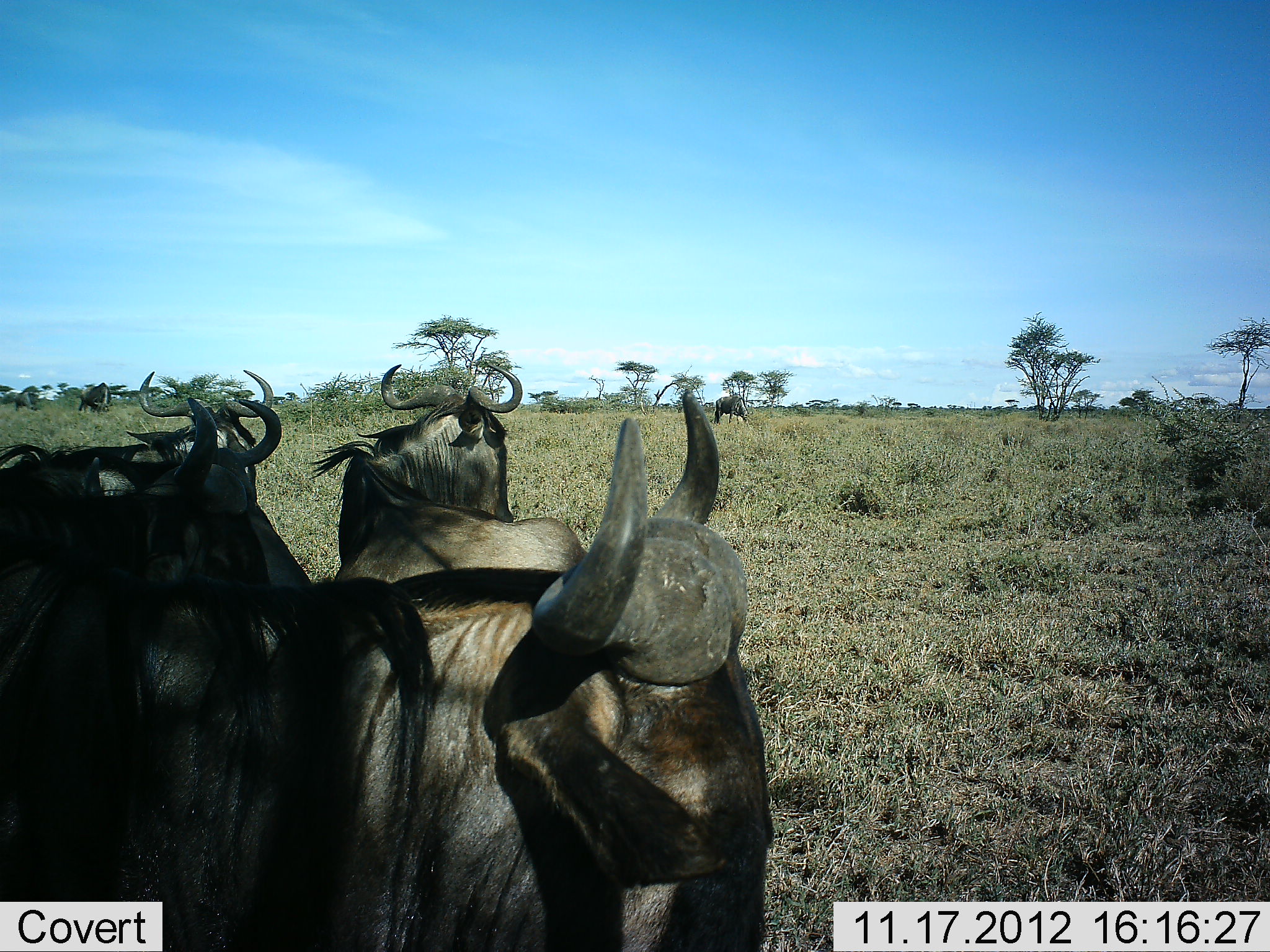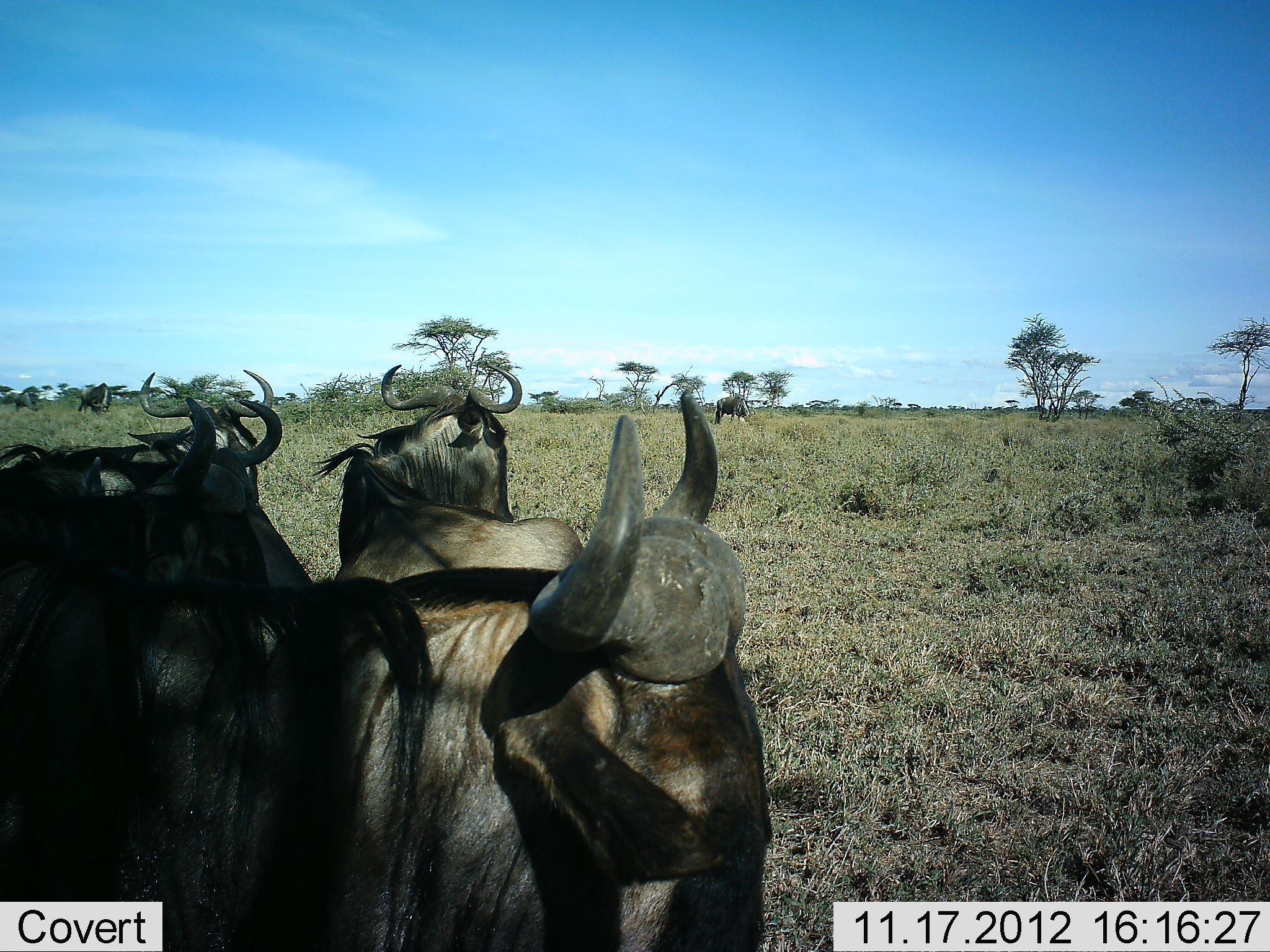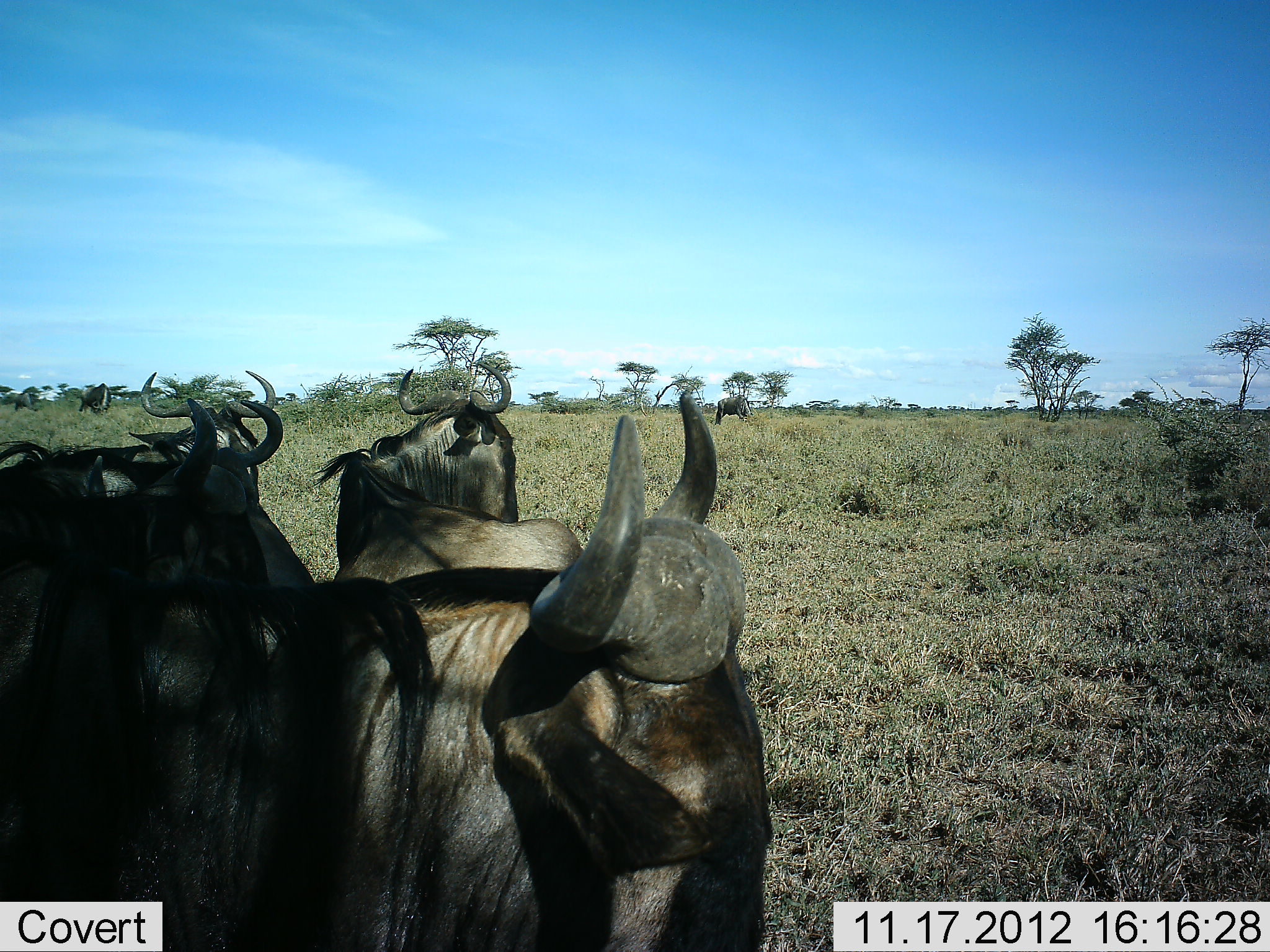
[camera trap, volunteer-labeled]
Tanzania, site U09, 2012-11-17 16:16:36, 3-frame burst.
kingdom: Animalia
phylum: Chordata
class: Mammalia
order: Artiodactyla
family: Bovidae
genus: Connochaetes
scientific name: Connochaetes taurinus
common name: blue wildebeest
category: wildebeest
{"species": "wildebeest (blue wildebeest) (Connochaetes taurinus)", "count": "6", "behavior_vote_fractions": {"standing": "100%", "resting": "0%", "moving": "0%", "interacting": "0%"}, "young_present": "0%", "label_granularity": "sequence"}